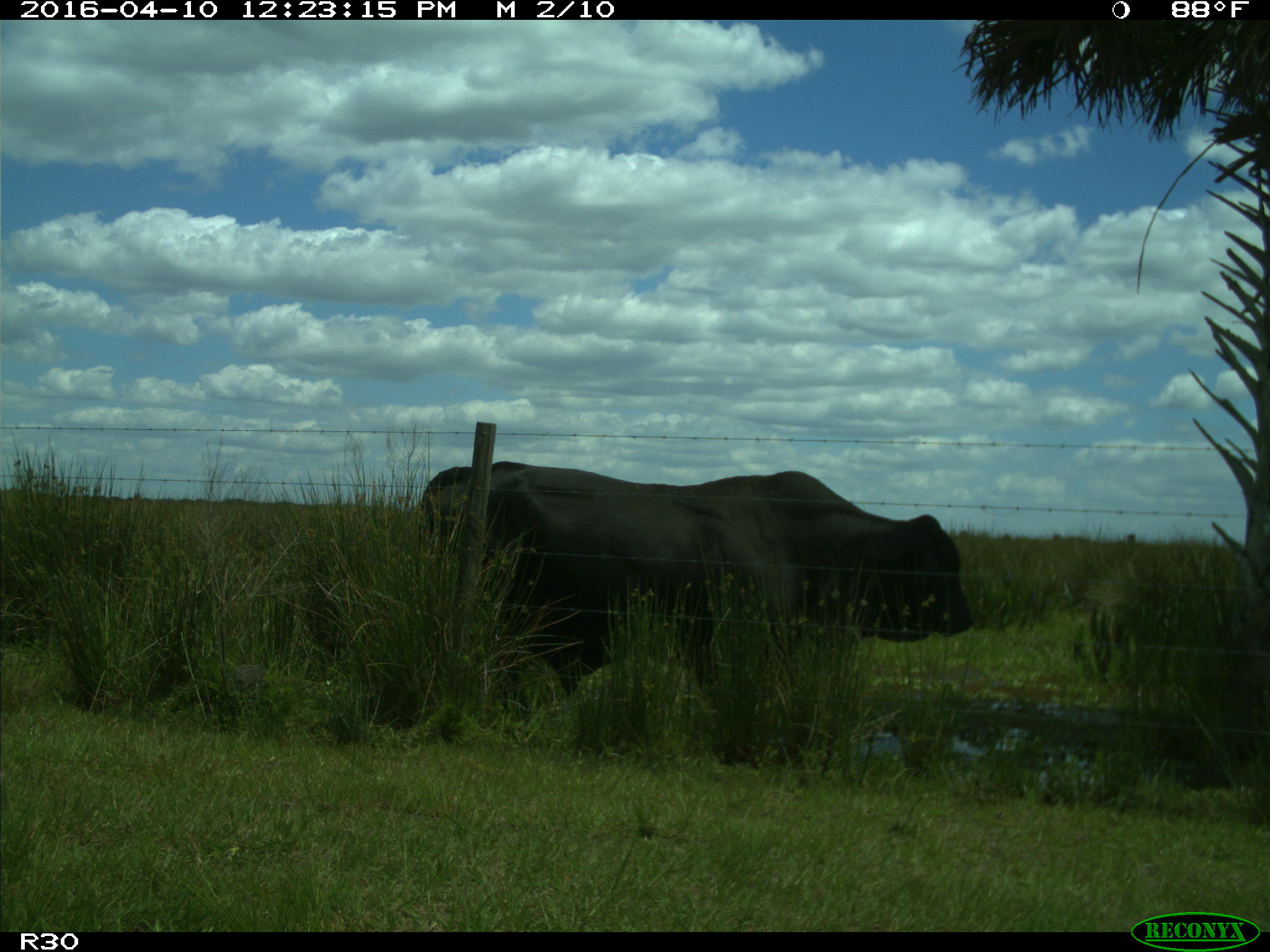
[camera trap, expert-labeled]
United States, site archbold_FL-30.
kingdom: Animalia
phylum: Chordata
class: Mammalia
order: Artiodactyla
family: Bovidae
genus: Bos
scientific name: Bos taurus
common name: domestic cow